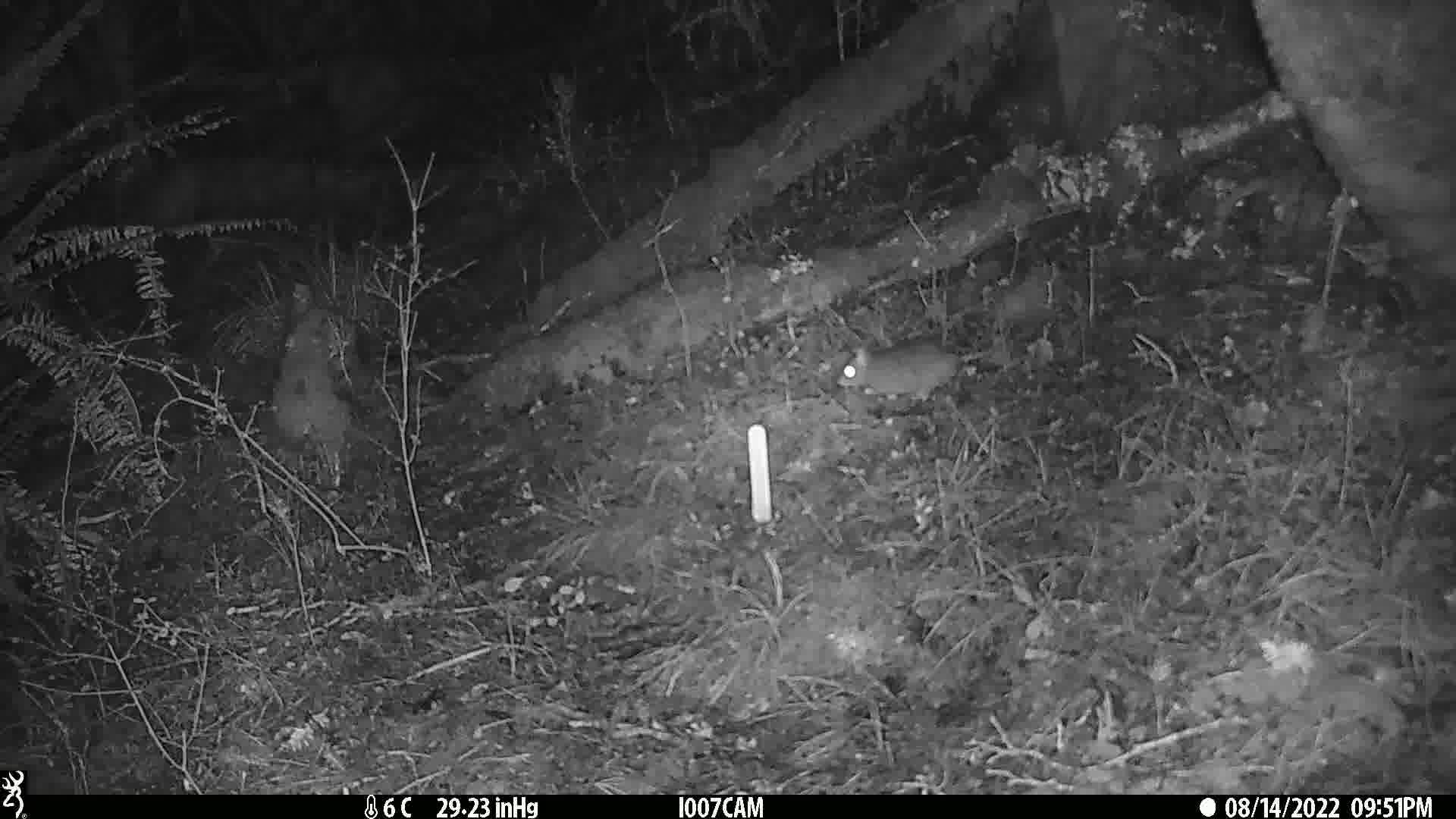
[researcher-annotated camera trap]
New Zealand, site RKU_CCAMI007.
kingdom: Animalia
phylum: Chordata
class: Mammalia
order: Rodentia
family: Muridae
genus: Rattus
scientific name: Rattus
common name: rat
Rat (Rattus).